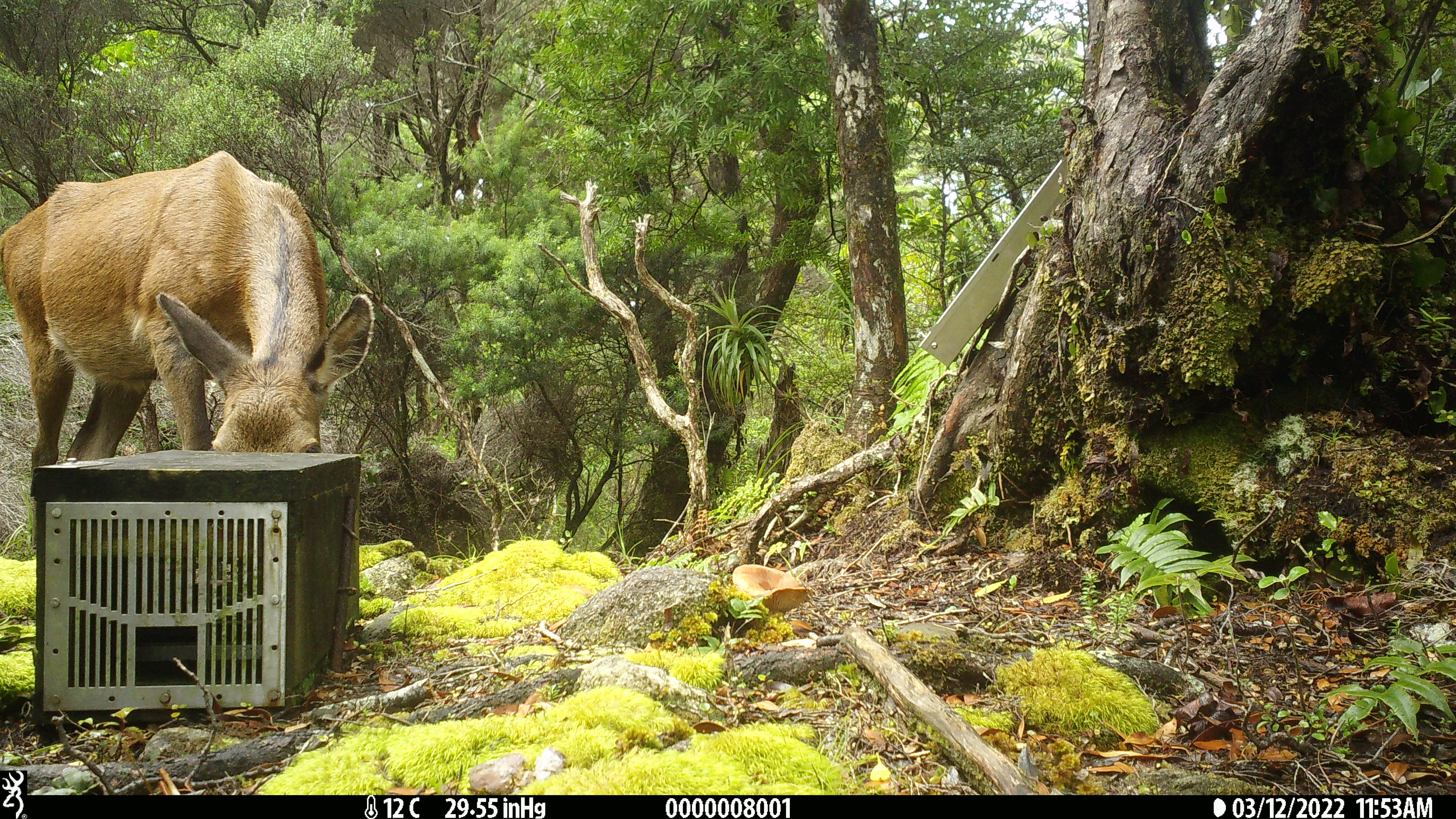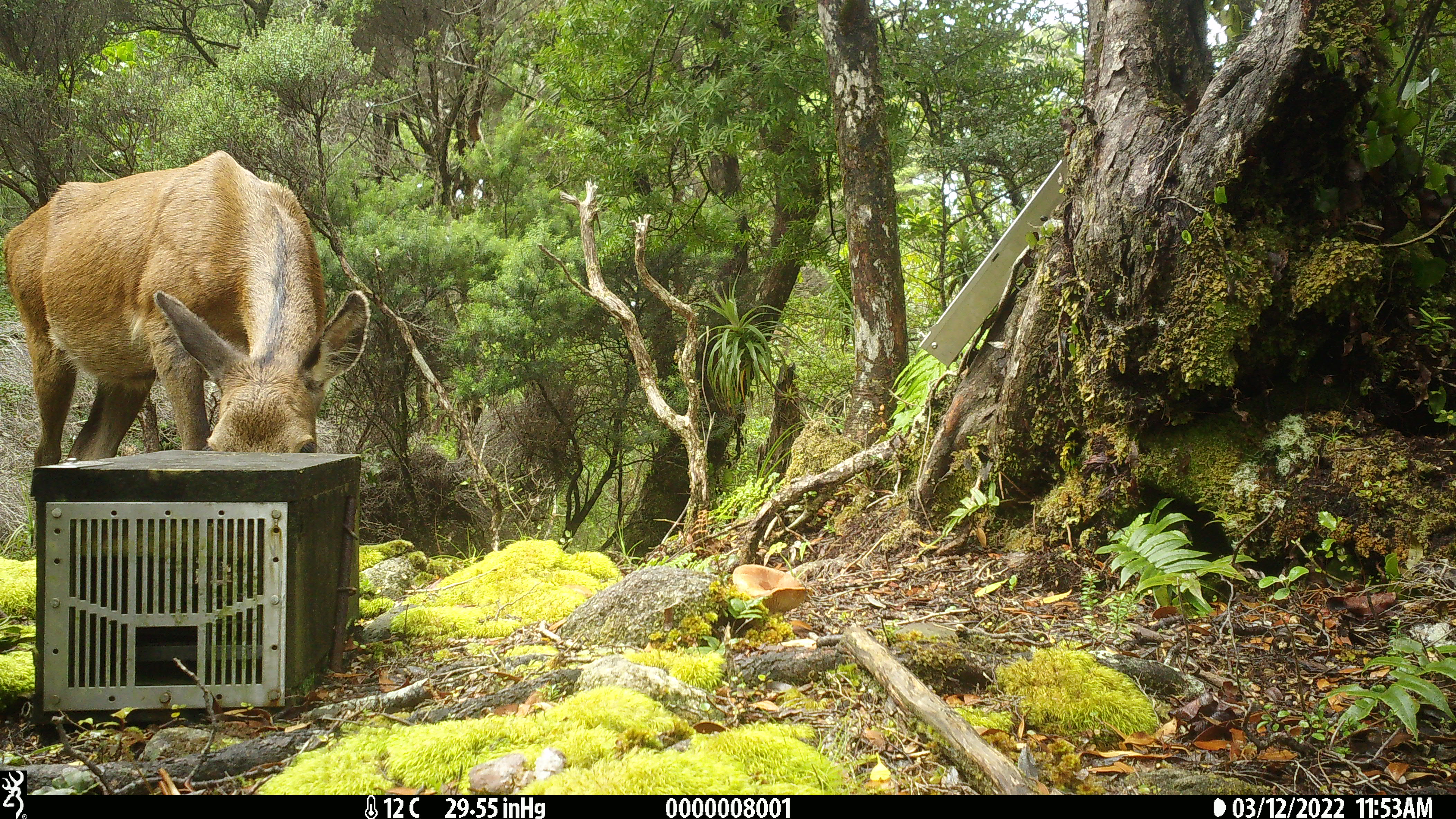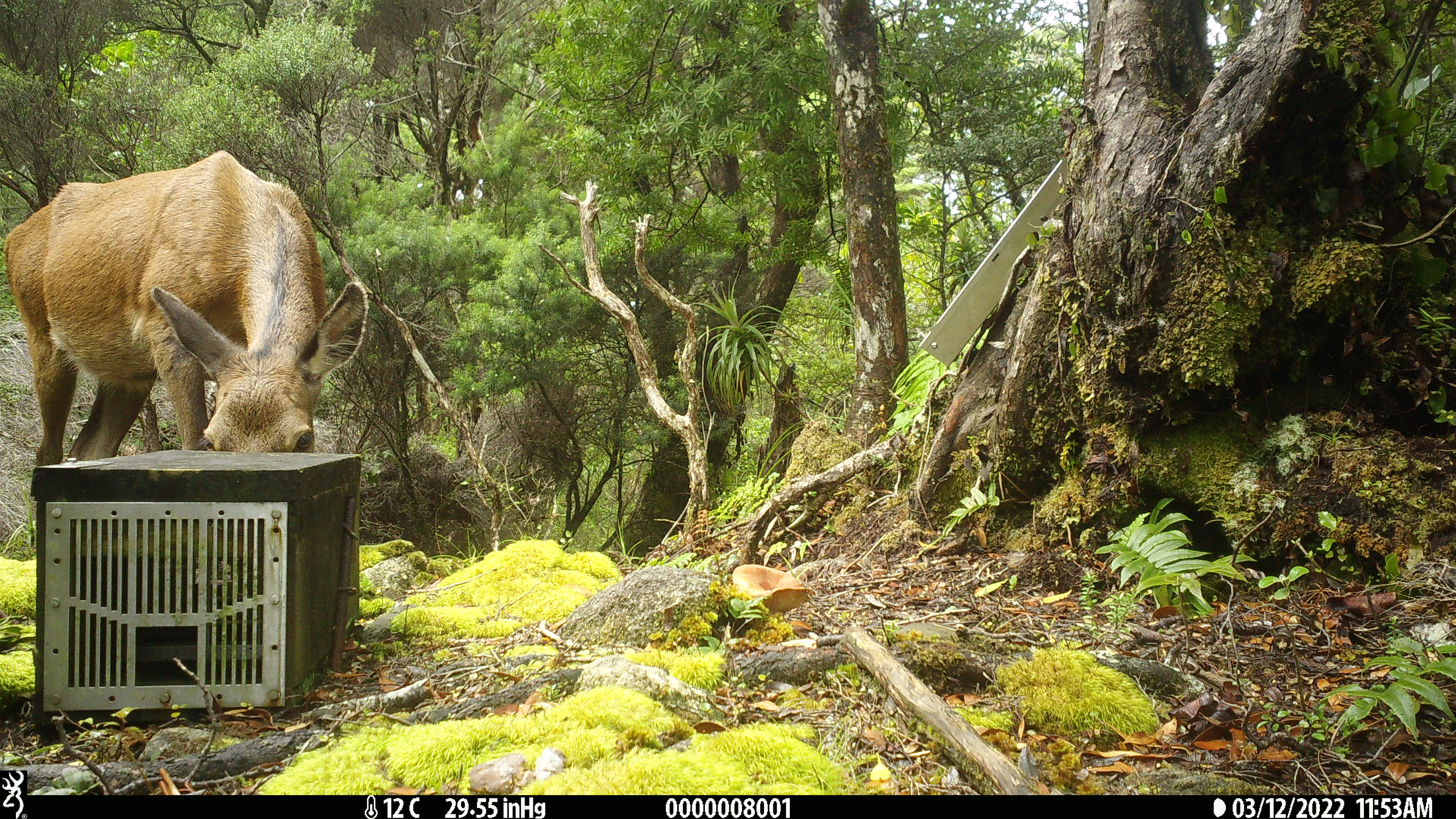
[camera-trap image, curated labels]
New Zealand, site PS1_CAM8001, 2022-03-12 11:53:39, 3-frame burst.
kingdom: Animalia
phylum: Chordata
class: Mammalia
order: Artiodactyla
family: Cervidae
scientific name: Cervidae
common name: deer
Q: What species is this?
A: Deer (Cervidae).